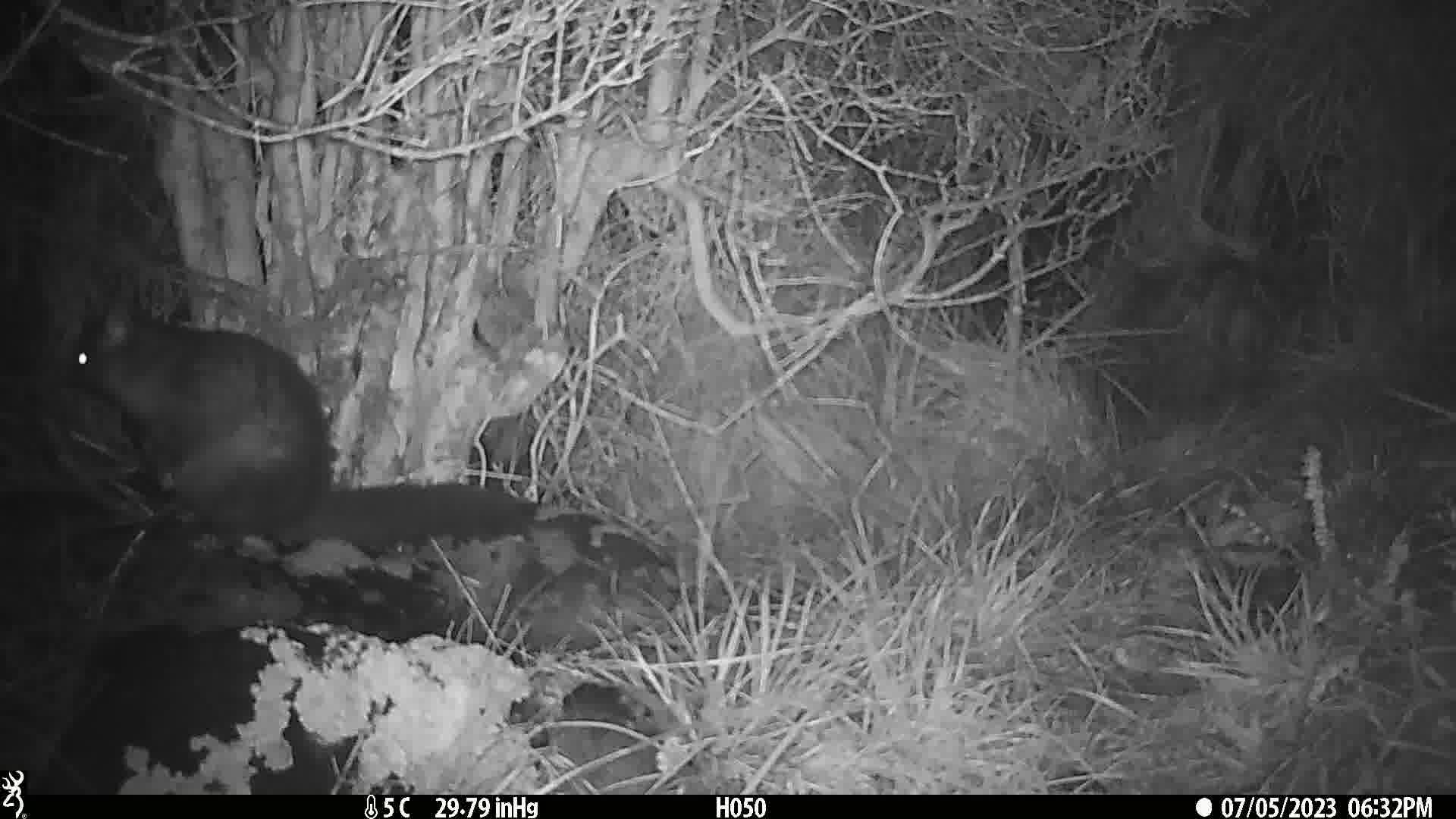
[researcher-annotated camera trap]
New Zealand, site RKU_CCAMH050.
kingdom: Animalia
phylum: Chordata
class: Mammalia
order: Diprotodontia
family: Phalangeridae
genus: Trichosurus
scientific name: Trichosurus vulpecula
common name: common brushtail possum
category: possum